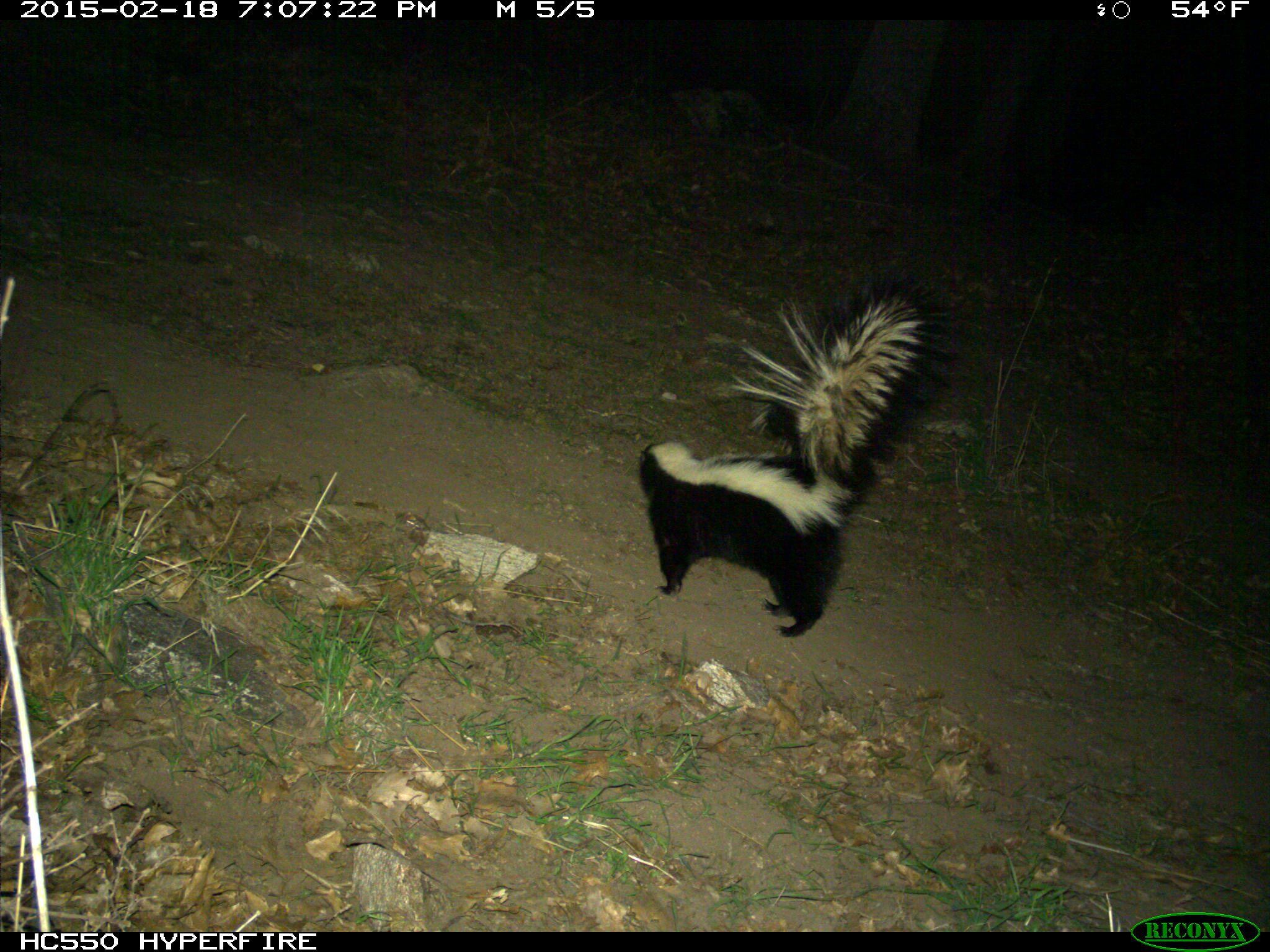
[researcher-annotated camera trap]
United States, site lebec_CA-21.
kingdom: Animalia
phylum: Chordata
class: Mammalia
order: Carnivora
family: Mephitidae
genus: Mephitis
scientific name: Mephitis mephitis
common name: striped skunk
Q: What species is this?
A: Mephitis mephitis (striped skunk).